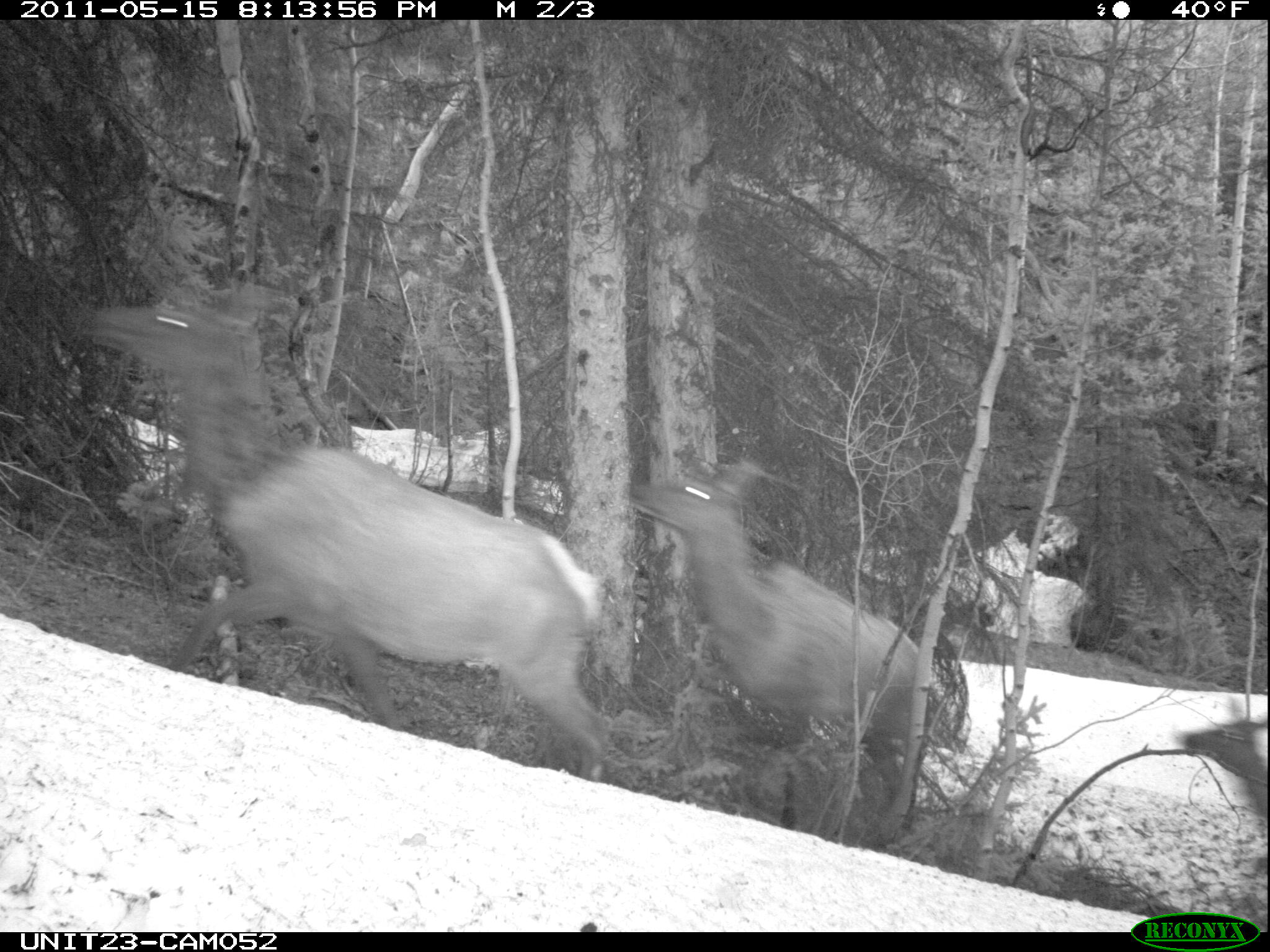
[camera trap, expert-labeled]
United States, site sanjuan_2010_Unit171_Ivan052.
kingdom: Animalia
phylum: Chordata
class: Mammalia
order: Artiodactyla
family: Cervidae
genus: Cervus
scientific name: Cervus elaphus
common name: red deer